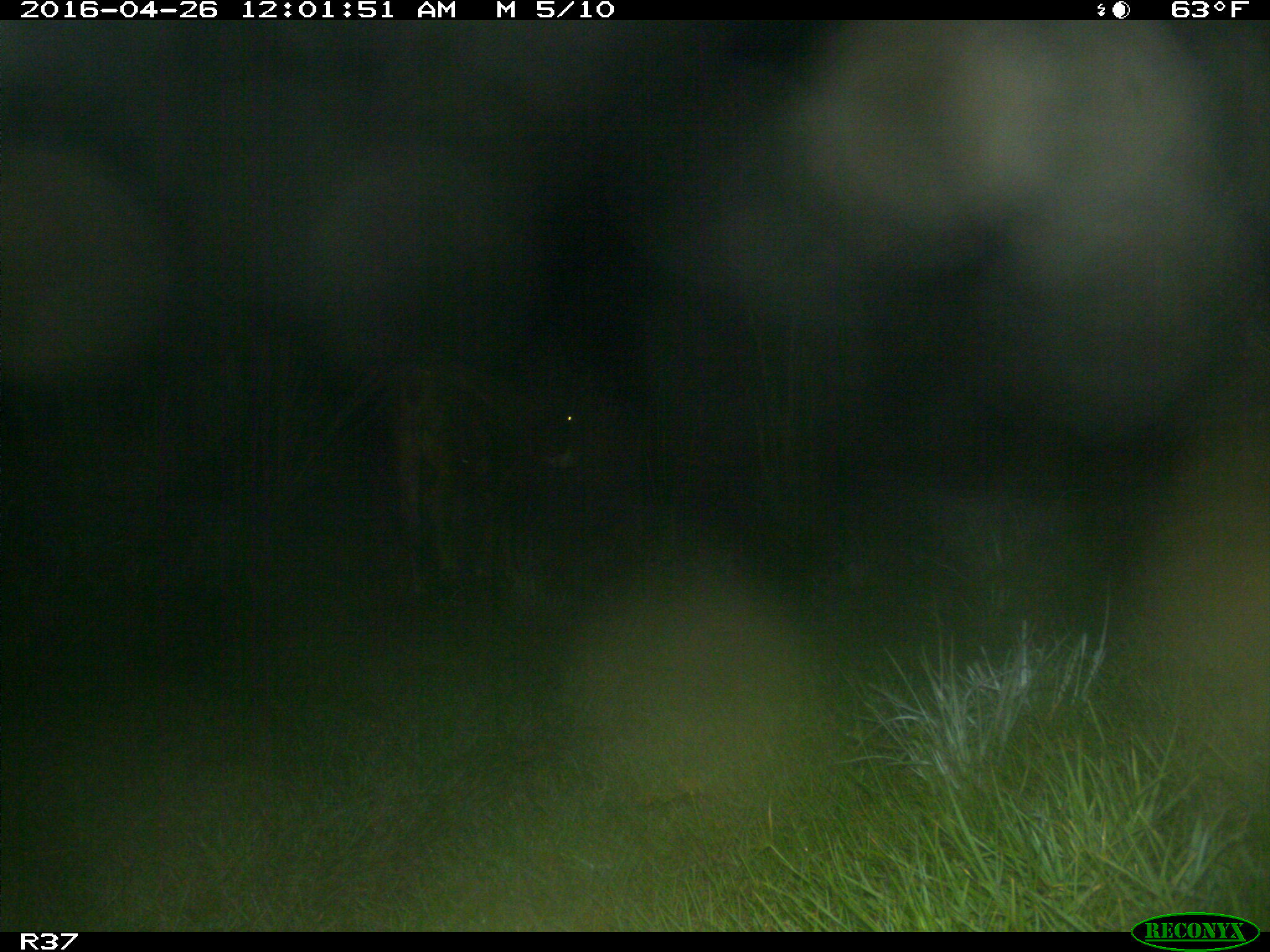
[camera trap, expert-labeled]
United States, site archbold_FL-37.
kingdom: Animalia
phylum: Chordata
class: Mammalia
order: Artiodactyla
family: Bovidae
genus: Bos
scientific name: Bos taurus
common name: domestic cow